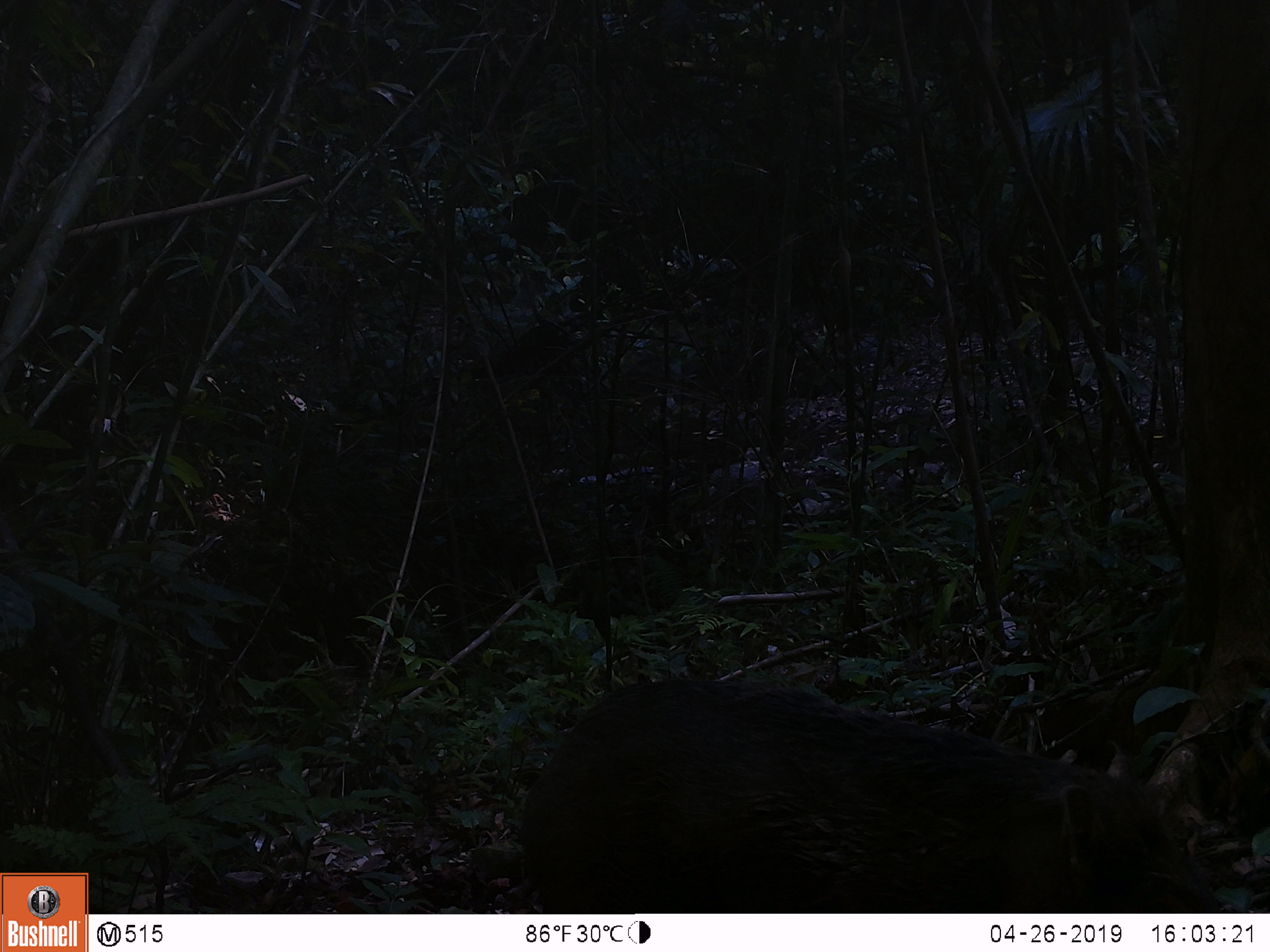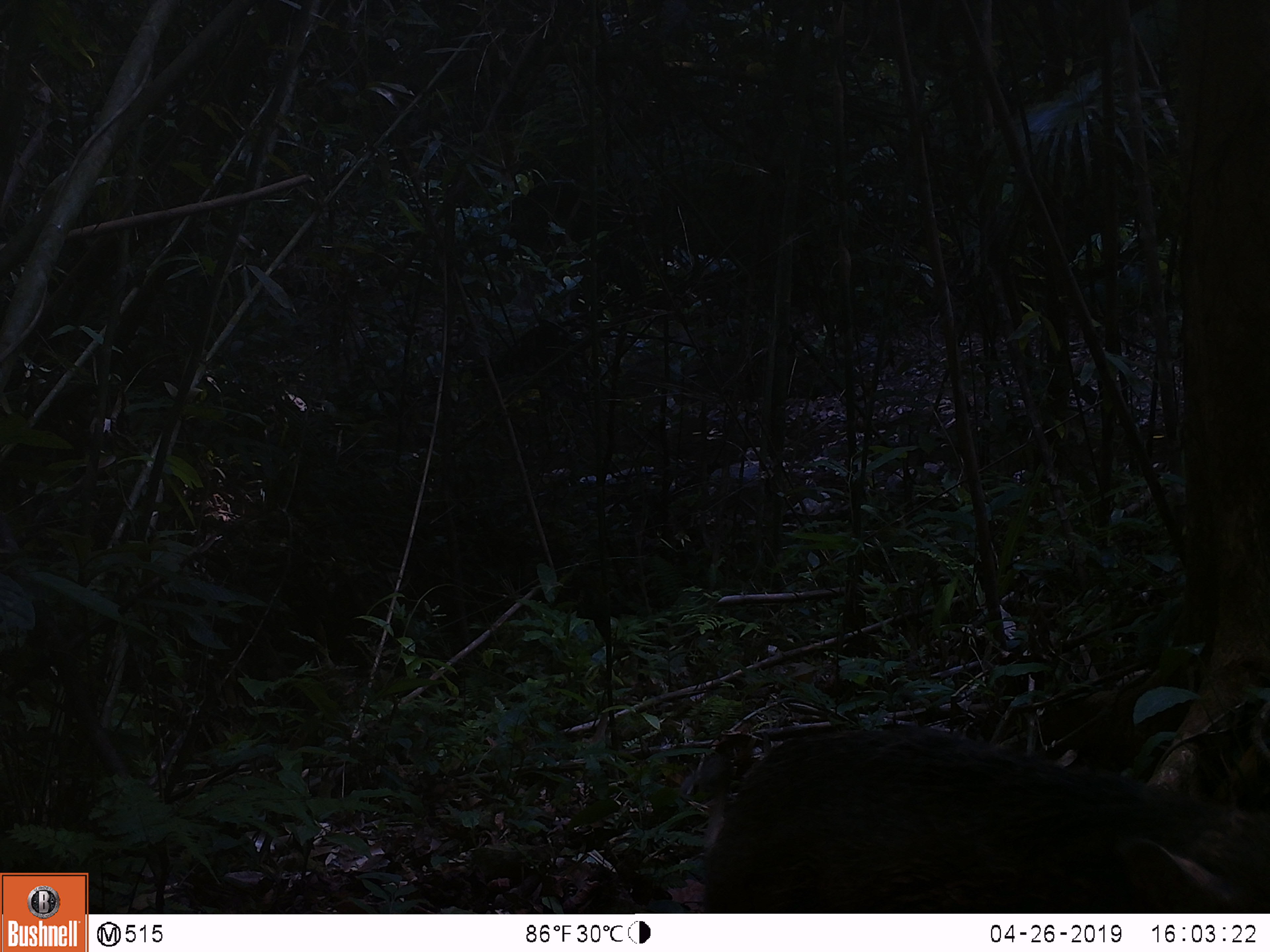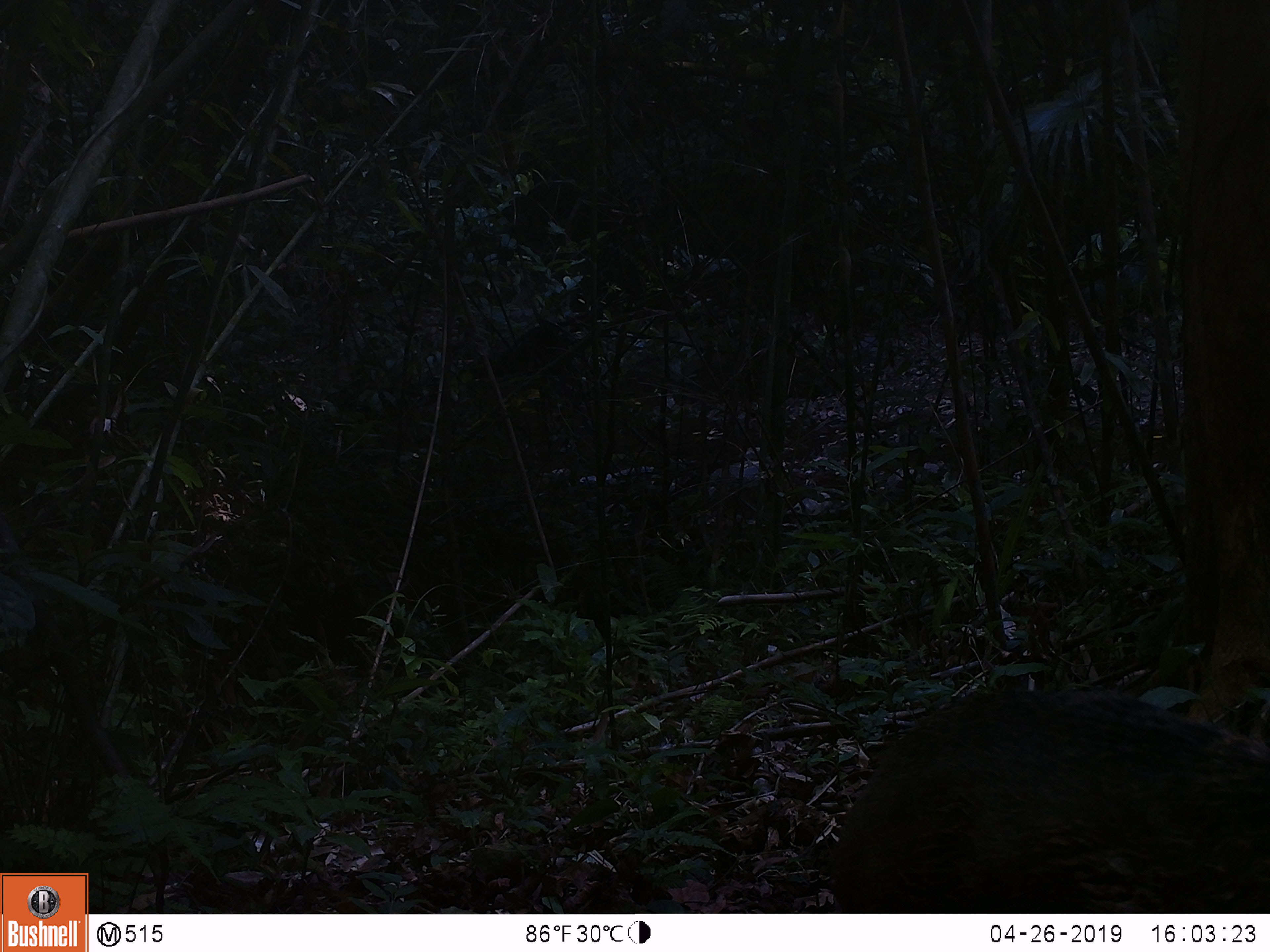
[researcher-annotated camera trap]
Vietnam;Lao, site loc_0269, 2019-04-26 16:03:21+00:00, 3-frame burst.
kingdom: Animalia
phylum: Chordata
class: Mammalia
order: Artiodactyla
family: Suidae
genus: Sus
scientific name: Sus scrofa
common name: eurasian wild pig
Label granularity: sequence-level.